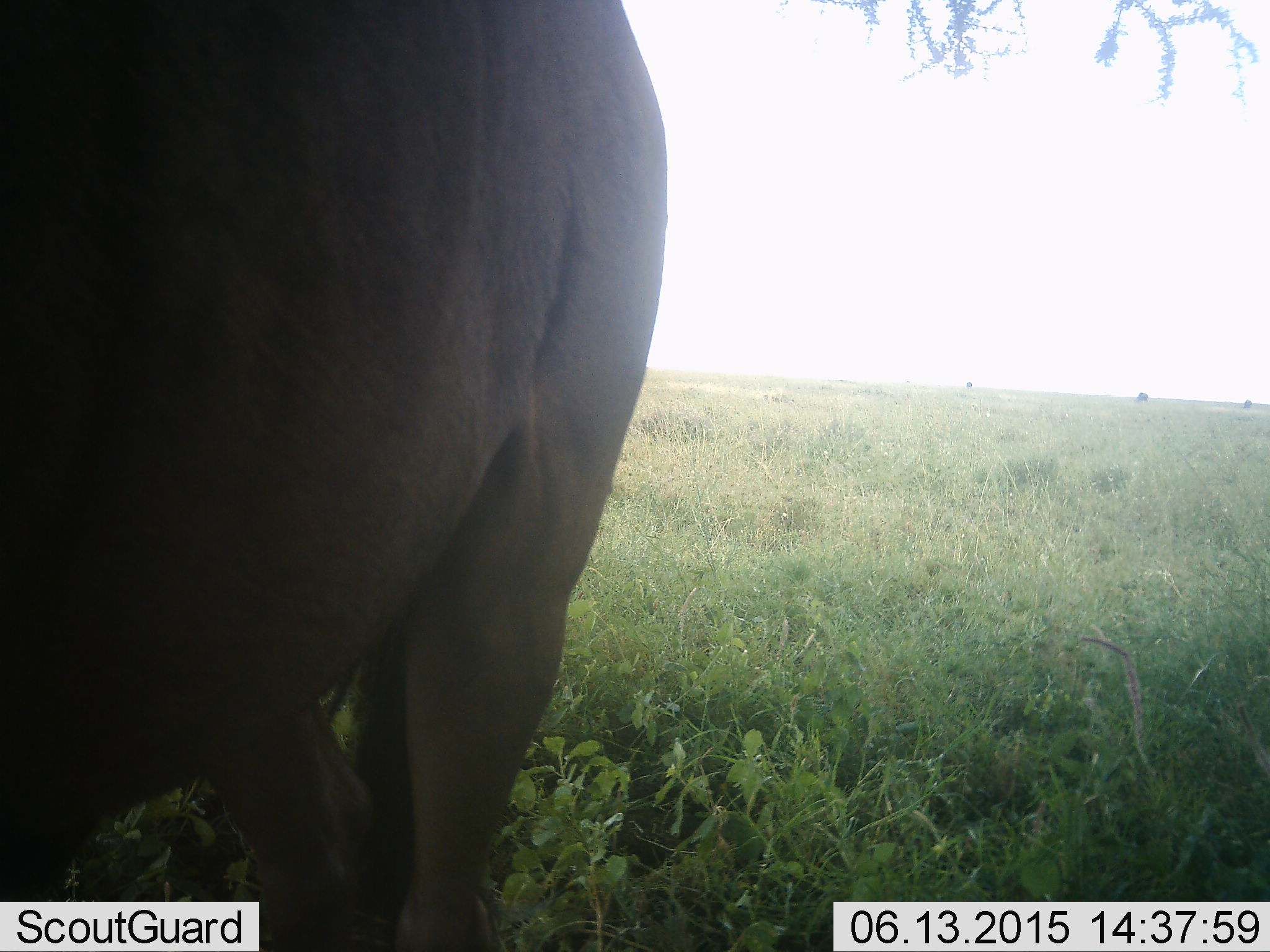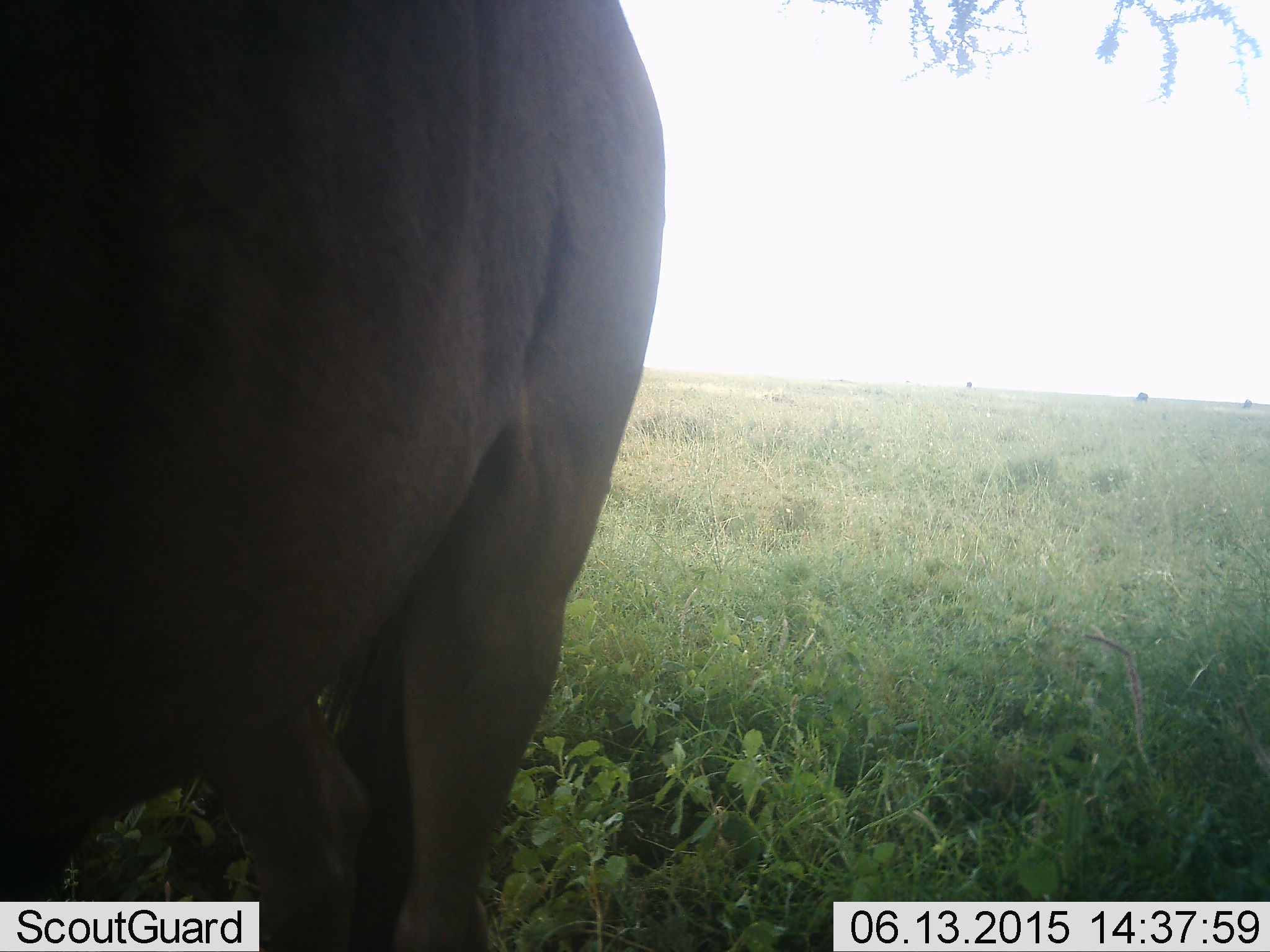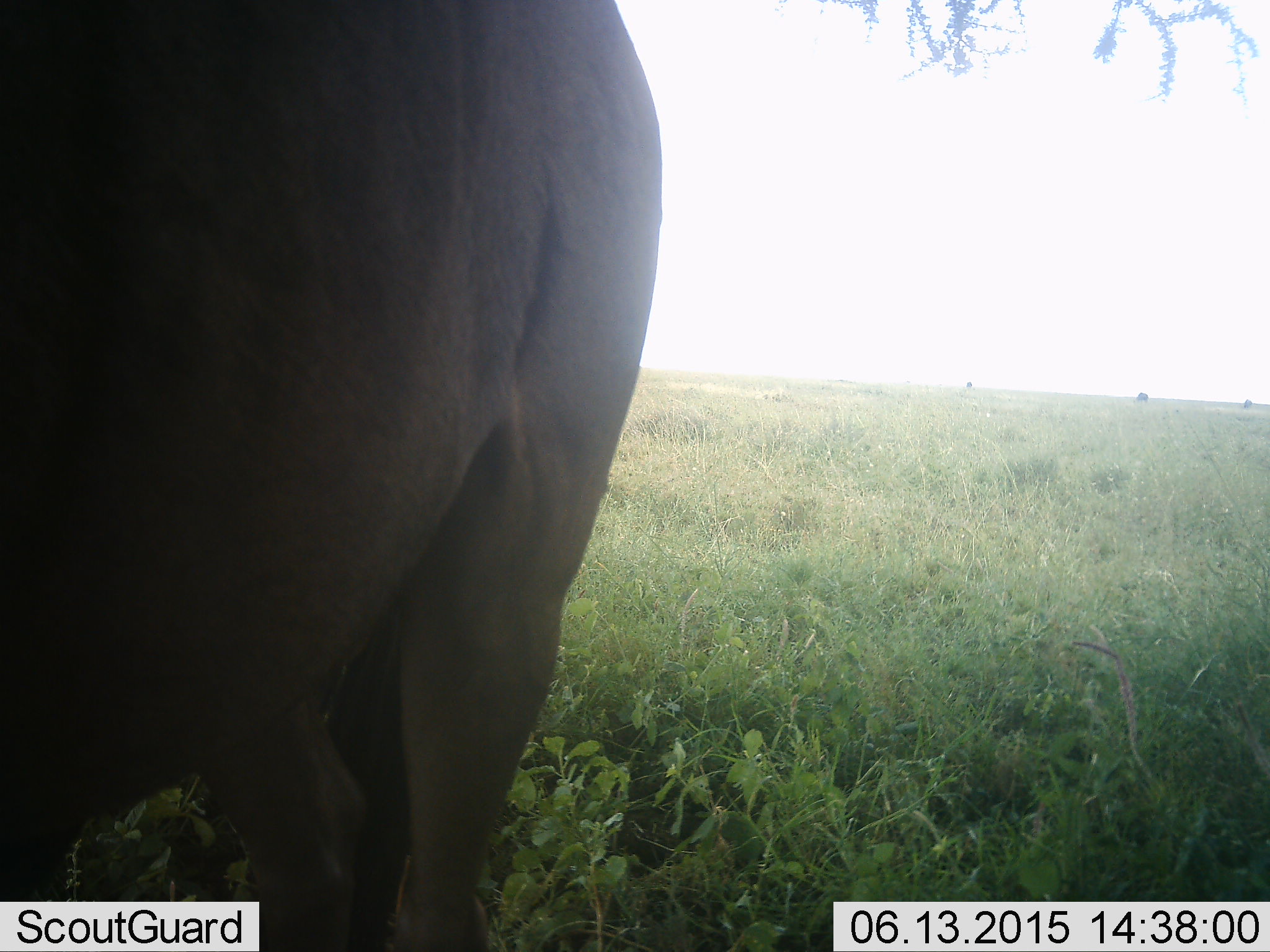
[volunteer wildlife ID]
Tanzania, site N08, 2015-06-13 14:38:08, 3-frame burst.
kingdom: Animalia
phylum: Chordata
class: Mammalia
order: Artiodactyla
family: Bovidae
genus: Connochaetes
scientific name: Connochaetes taurinus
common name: blue wildebeest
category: wildebeest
Wildebeest (blue wildebeest) (Connochaetes taurinus), count 1. Behavior (volunteer vote fractions): standing 90%, resting 0%, moving 10%, interacting 0%. Young present (vote fraction): 0%. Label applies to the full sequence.